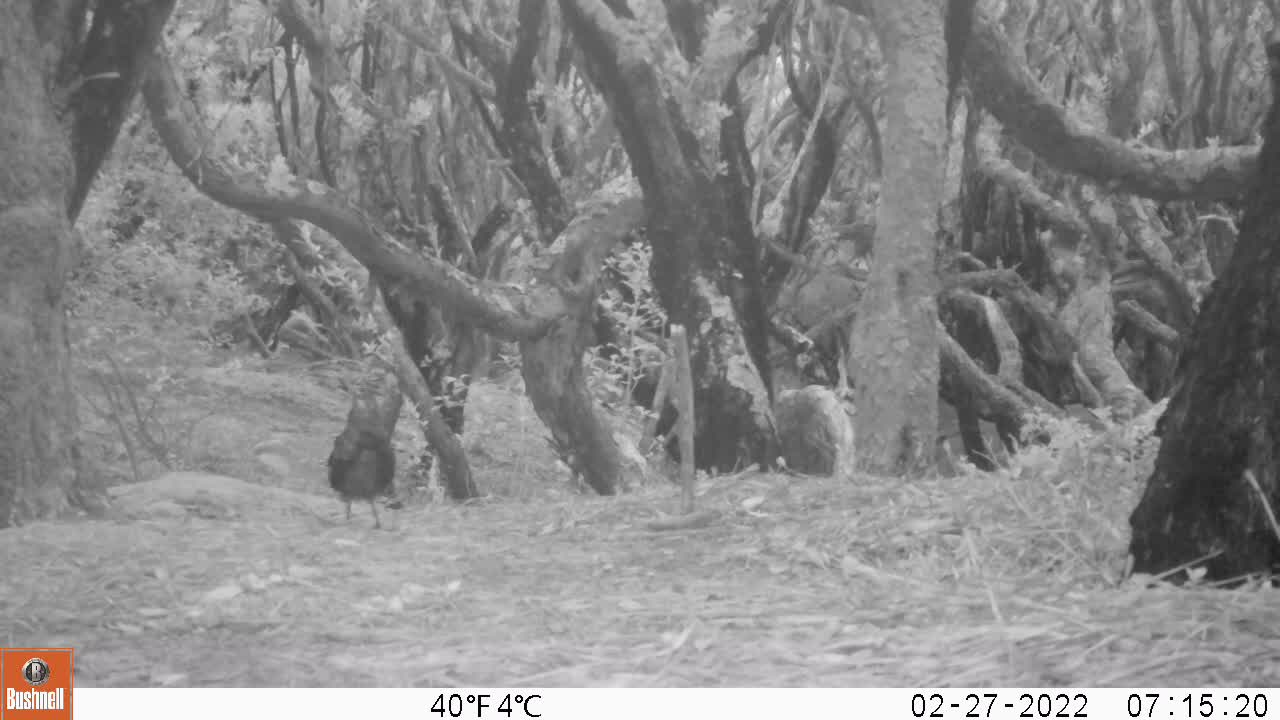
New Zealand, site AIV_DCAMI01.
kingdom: Animalia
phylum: Chordata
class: Aves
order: Passeriformes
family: Turdidae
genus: Turdus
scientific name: Turdus merula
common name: eurasian blackbird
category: blackbird